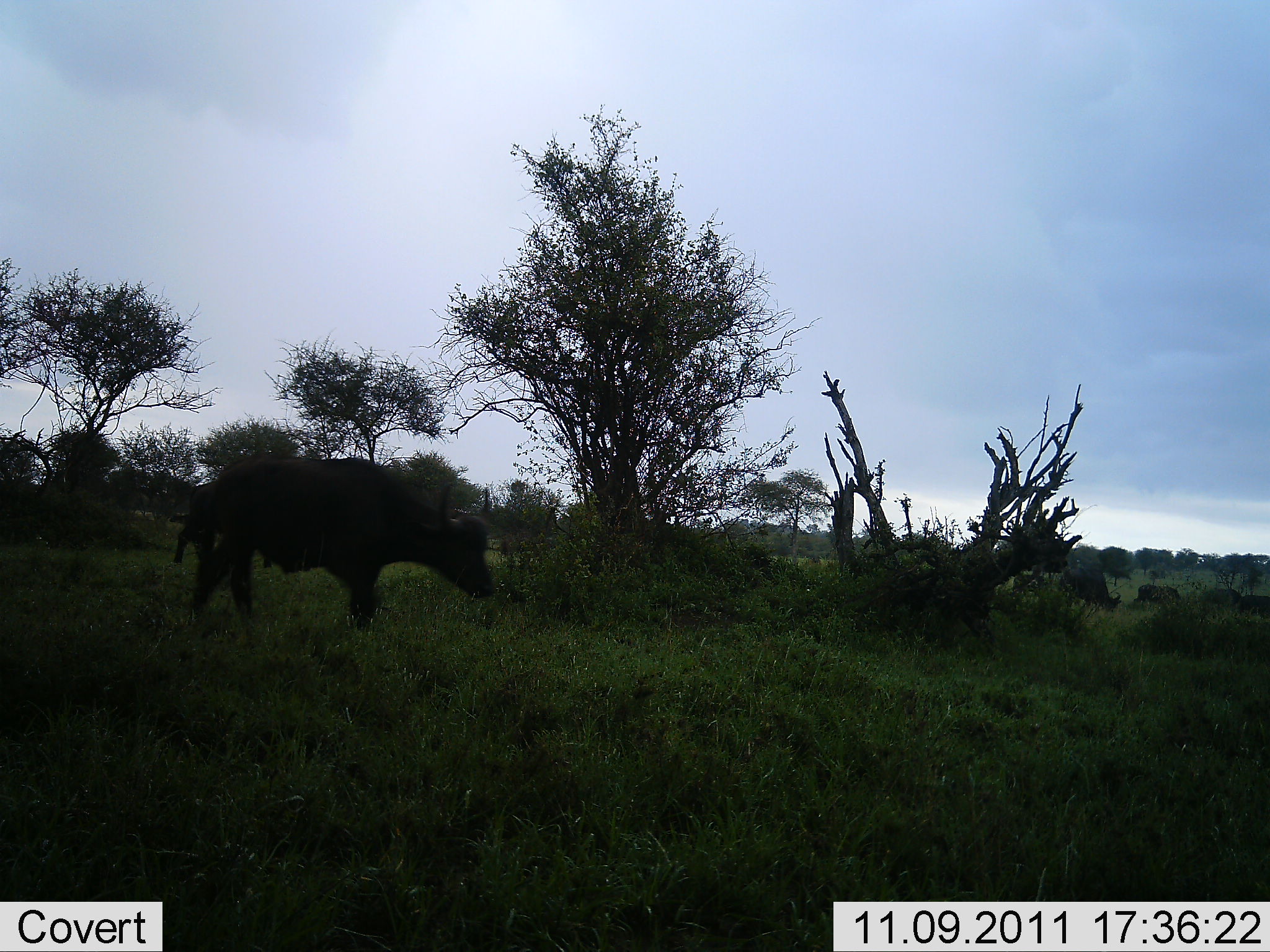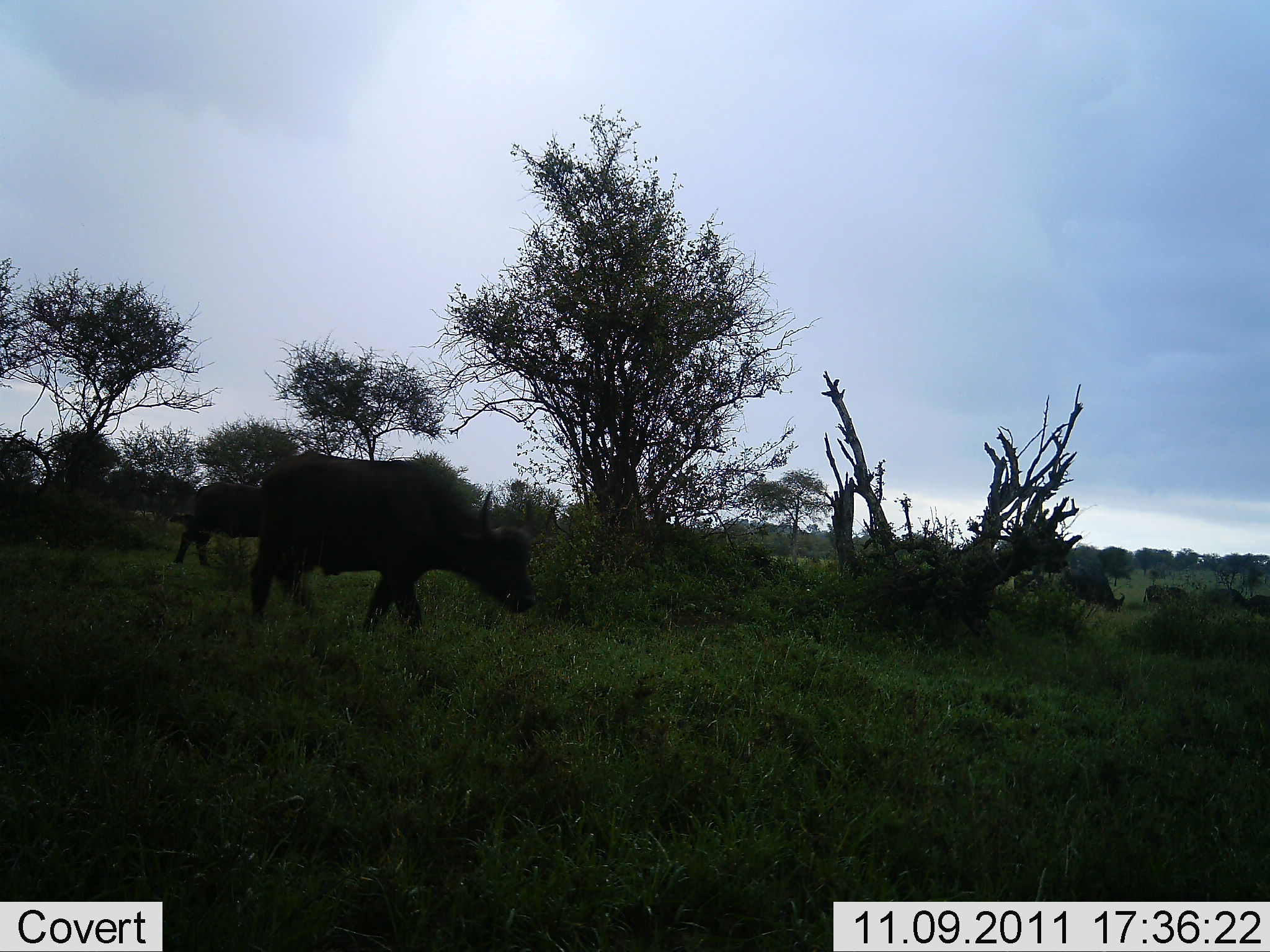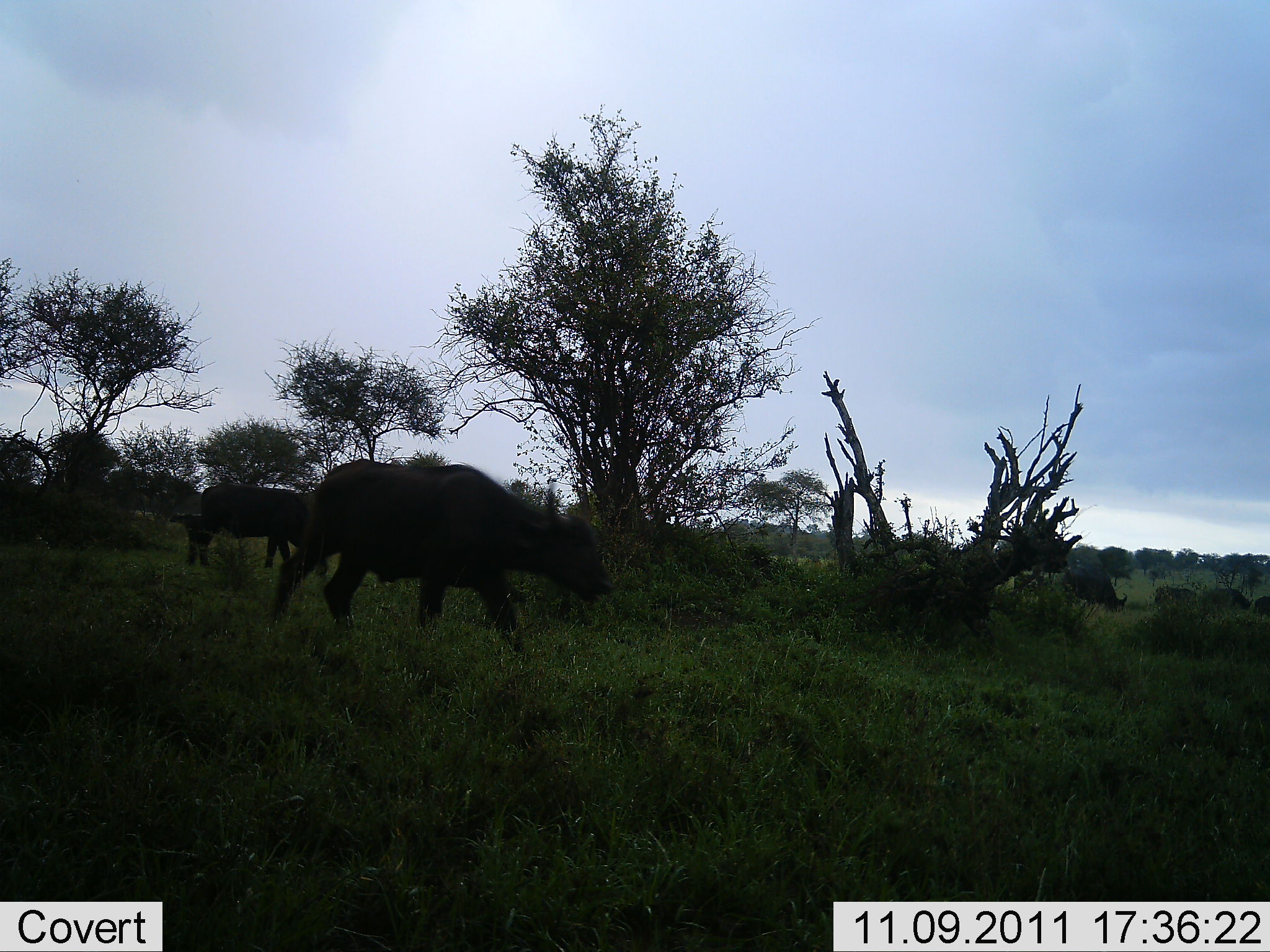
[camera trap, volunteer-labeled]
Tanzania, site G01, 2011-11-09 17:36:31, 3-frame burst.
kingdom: Animalia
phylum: Chordata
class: Mammalia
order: Artiodactyla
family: Bovidae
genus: Syncerus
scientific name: Syncerus caffer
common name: cape buffalo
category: buffalo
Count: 6.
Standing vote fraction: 17%.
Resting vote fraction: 0%.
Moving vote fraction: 92%.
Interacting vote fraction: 0%.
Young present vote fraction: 0%.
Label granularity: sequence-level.